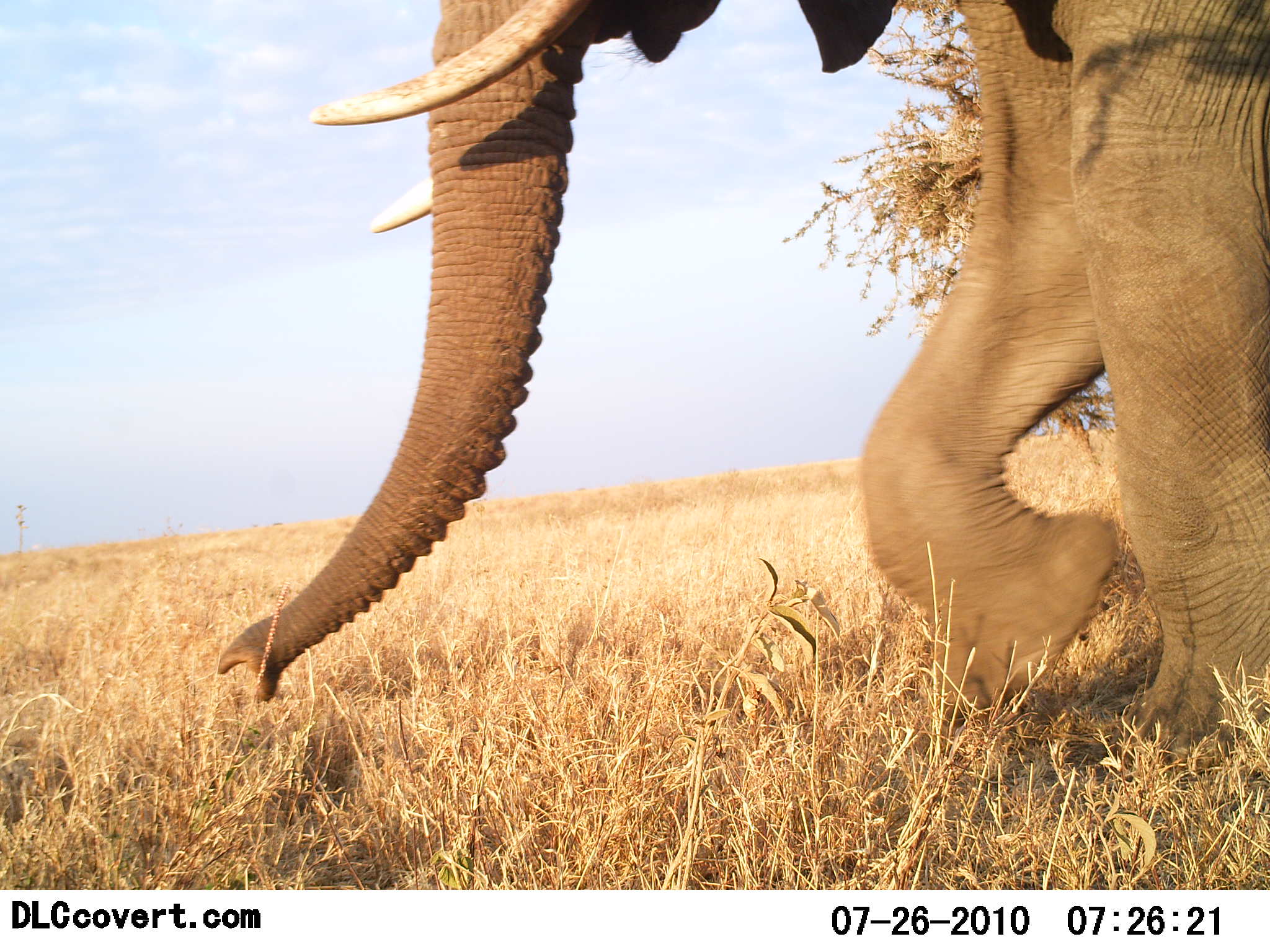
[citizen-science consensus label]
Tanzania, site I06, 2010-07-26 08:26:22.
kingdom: Animalia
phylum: Chordata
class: Mammalia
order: Proboscidea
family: Elephantidae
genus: Loxodonta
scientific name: Loxodonta africana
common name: african bush elephant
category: elephant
Elephant (african bush elephant) (Loxodonta africana), count 1. Behavior (volunteer vote fractions): standing 0%, resting 6%, moving 94%, interacting 0%. Young present (vote fraction): 0%. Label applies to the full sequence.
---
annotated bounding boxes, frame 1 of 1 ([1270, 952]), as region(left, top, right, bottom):
animal: region(216, 0, 1270, 770)